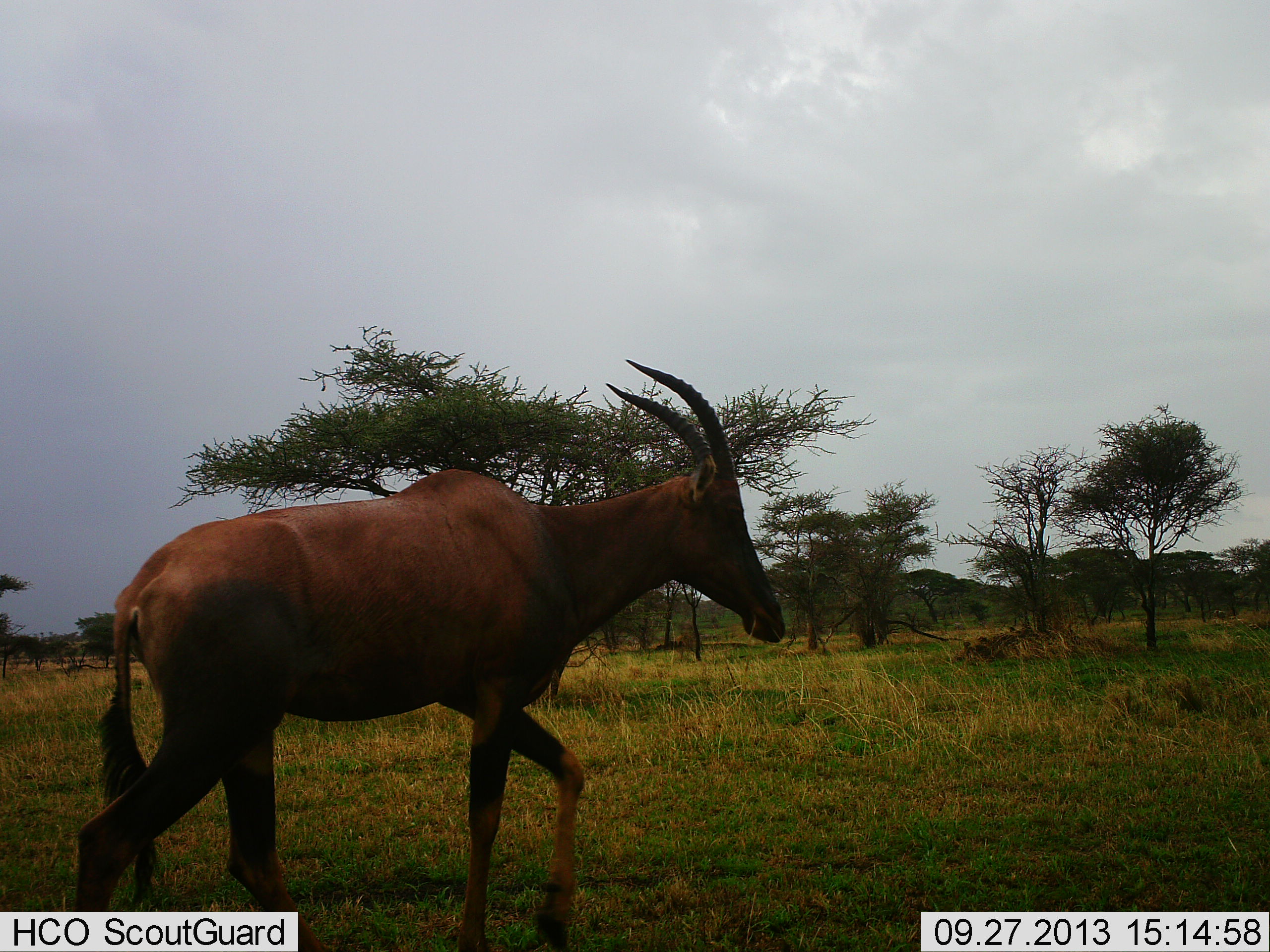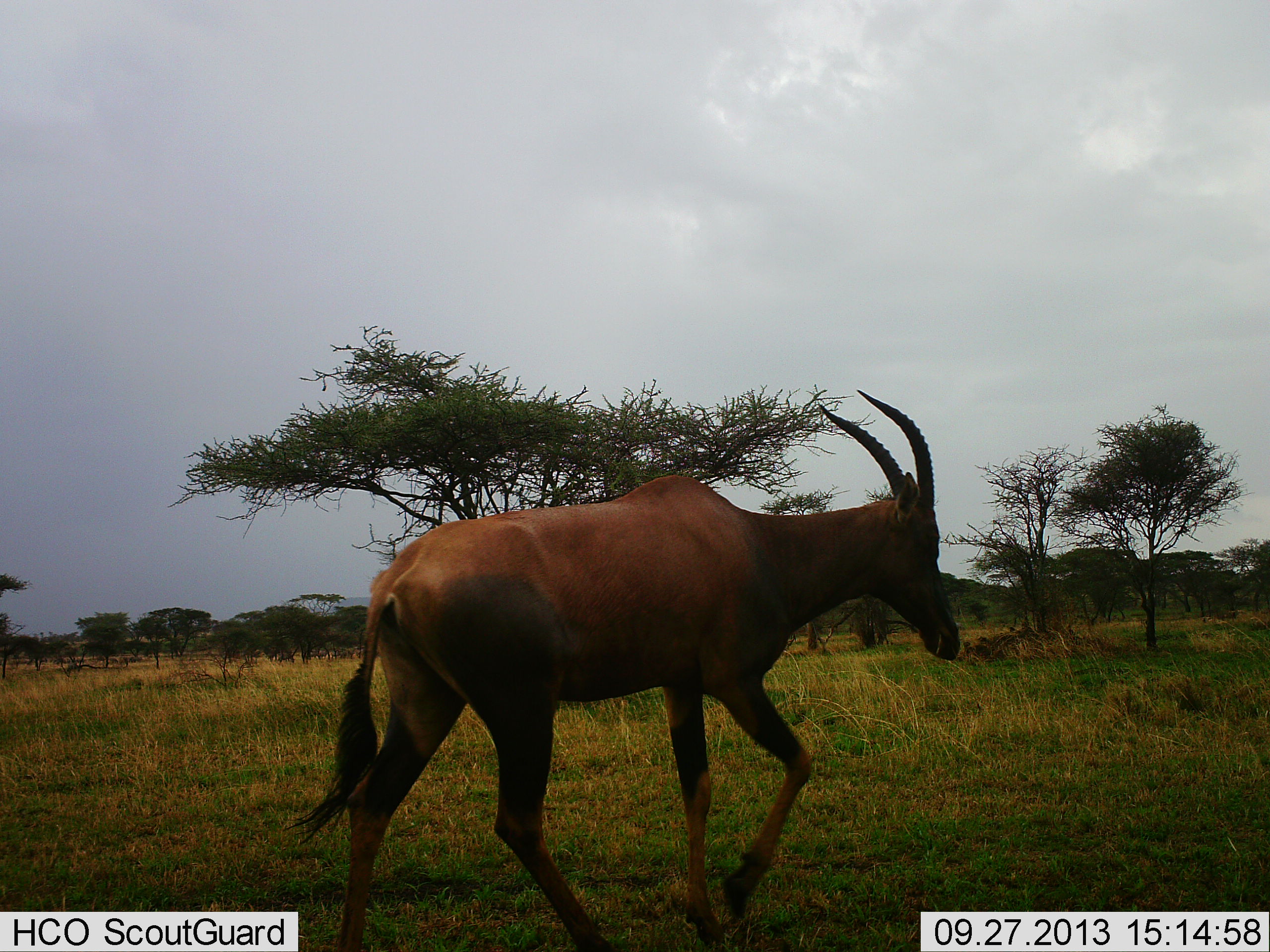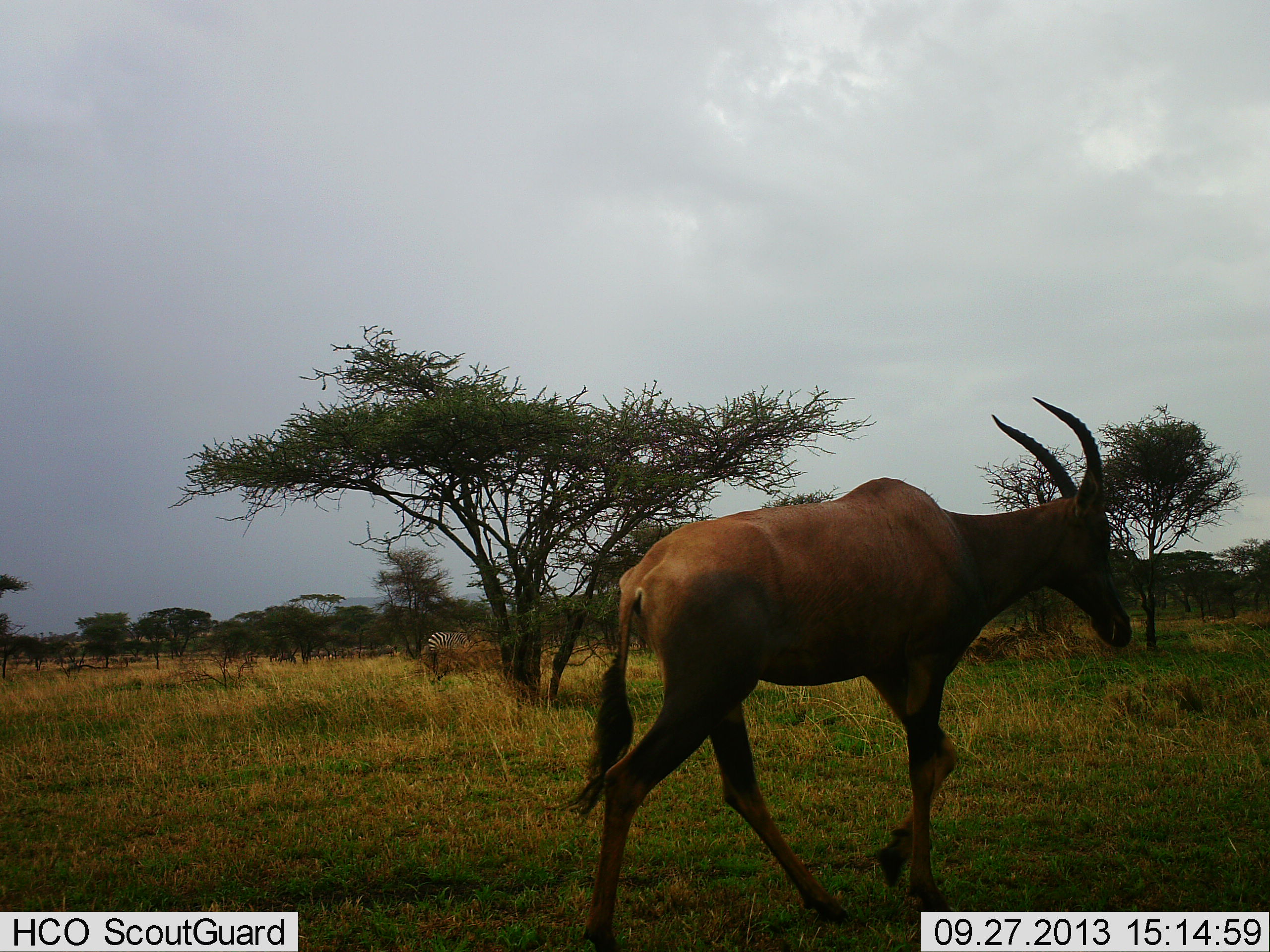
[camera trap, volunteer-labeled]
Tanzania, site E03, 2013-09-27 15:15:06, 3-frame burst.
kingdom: Animalia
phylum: Chordata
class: Mammalia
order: Artiodactyla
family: Bovidae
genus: Damaliscus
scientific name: Damaliscus lunatus jimela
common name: topi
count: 1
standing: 4%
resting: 0%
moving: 96%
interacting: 0%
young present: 0%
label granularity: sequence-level